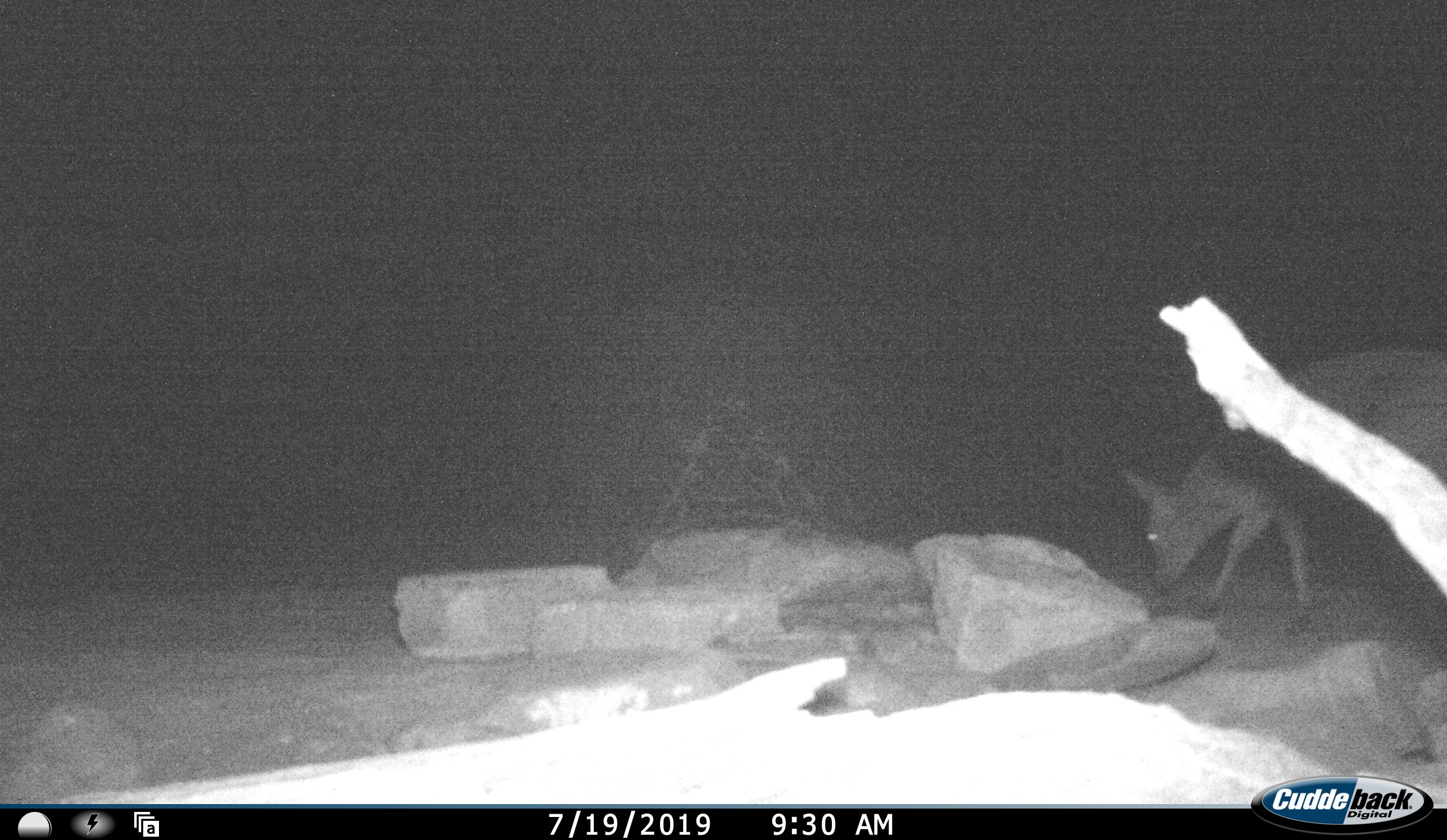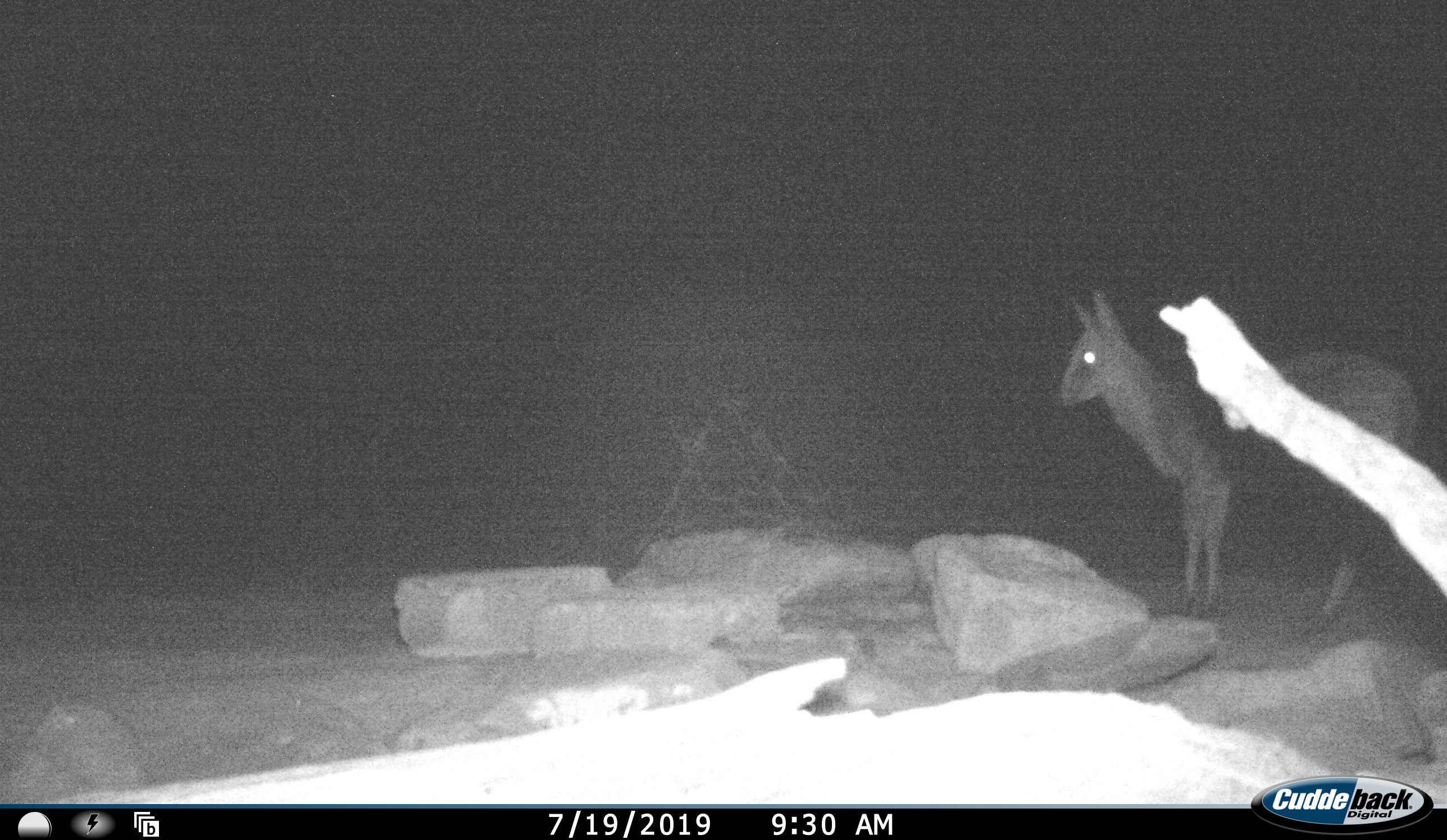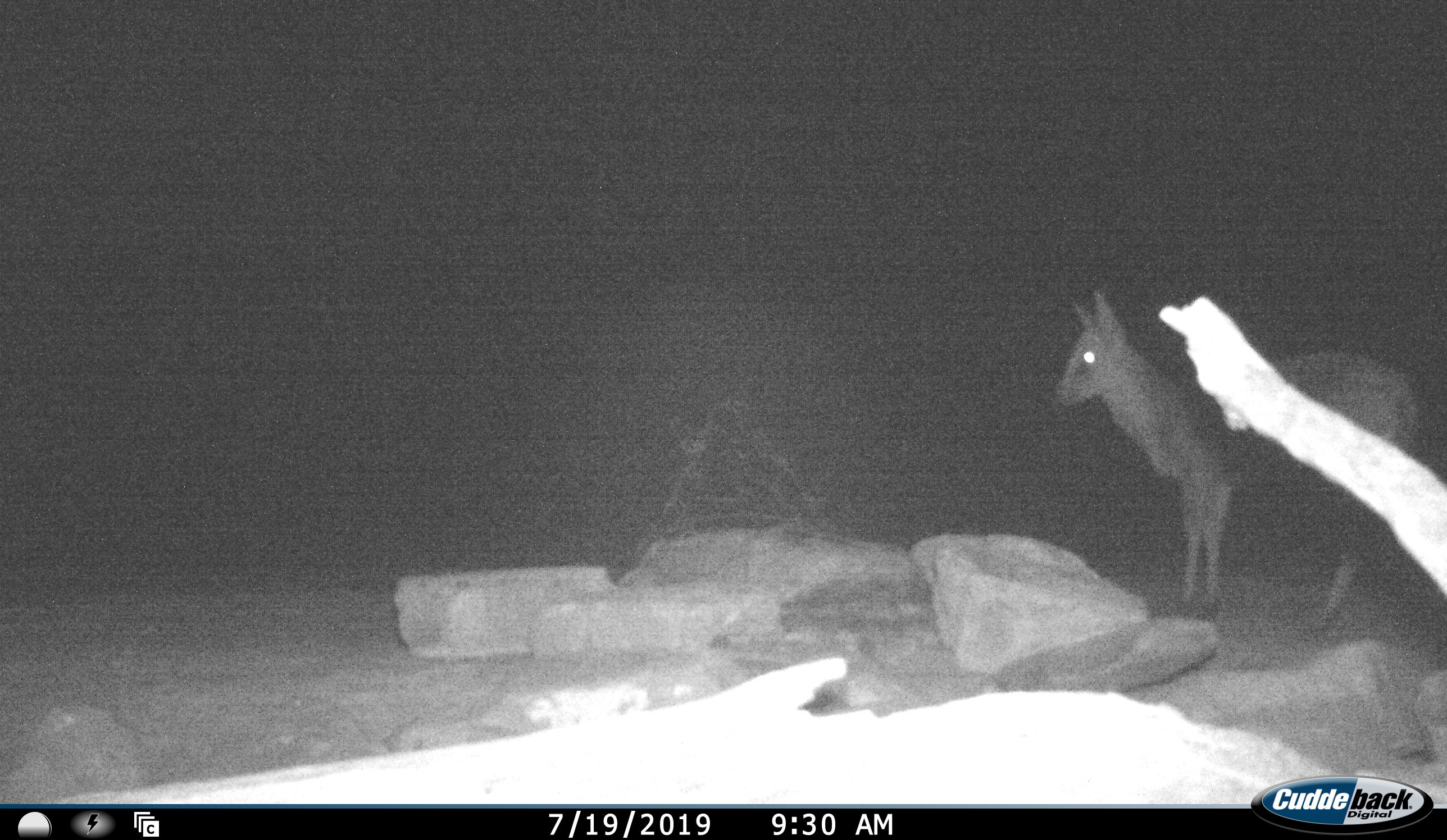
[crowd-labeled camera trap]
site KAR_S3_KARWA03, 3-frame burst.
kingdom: Animalia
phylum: Chordata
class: Mammalia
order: Artiodactyla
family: Bovidae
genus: Sylvicapra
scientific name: Sylvicapra grimmia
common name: common duiker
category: duikercommongrey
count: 1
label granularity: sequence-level